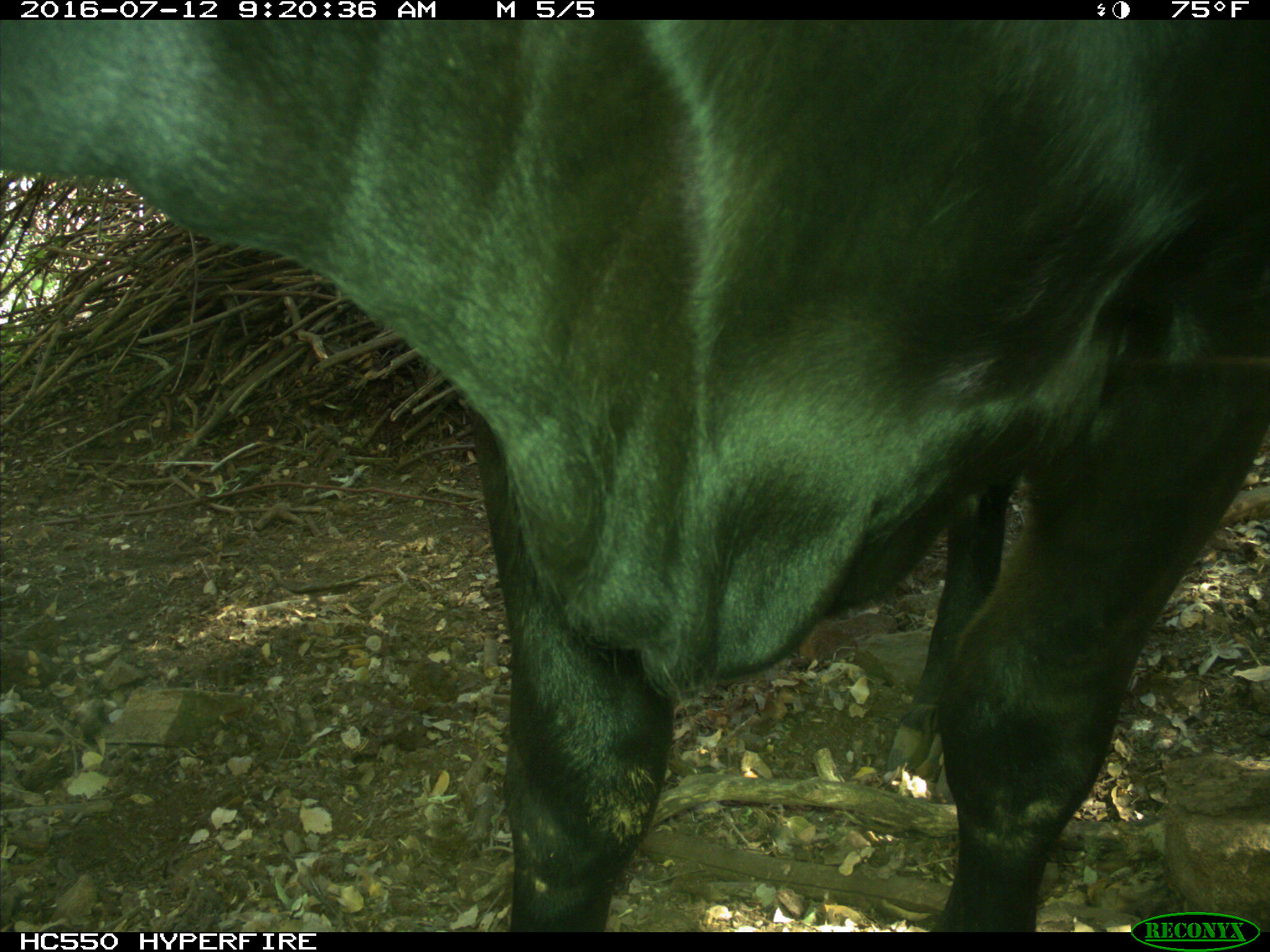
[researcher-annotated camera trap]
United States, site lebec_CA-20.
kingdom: Animalia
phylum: Chordata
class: Mammalia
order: Artiodactyla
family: Bovidae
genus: Bos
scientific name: Bos taurus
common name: domestic cow